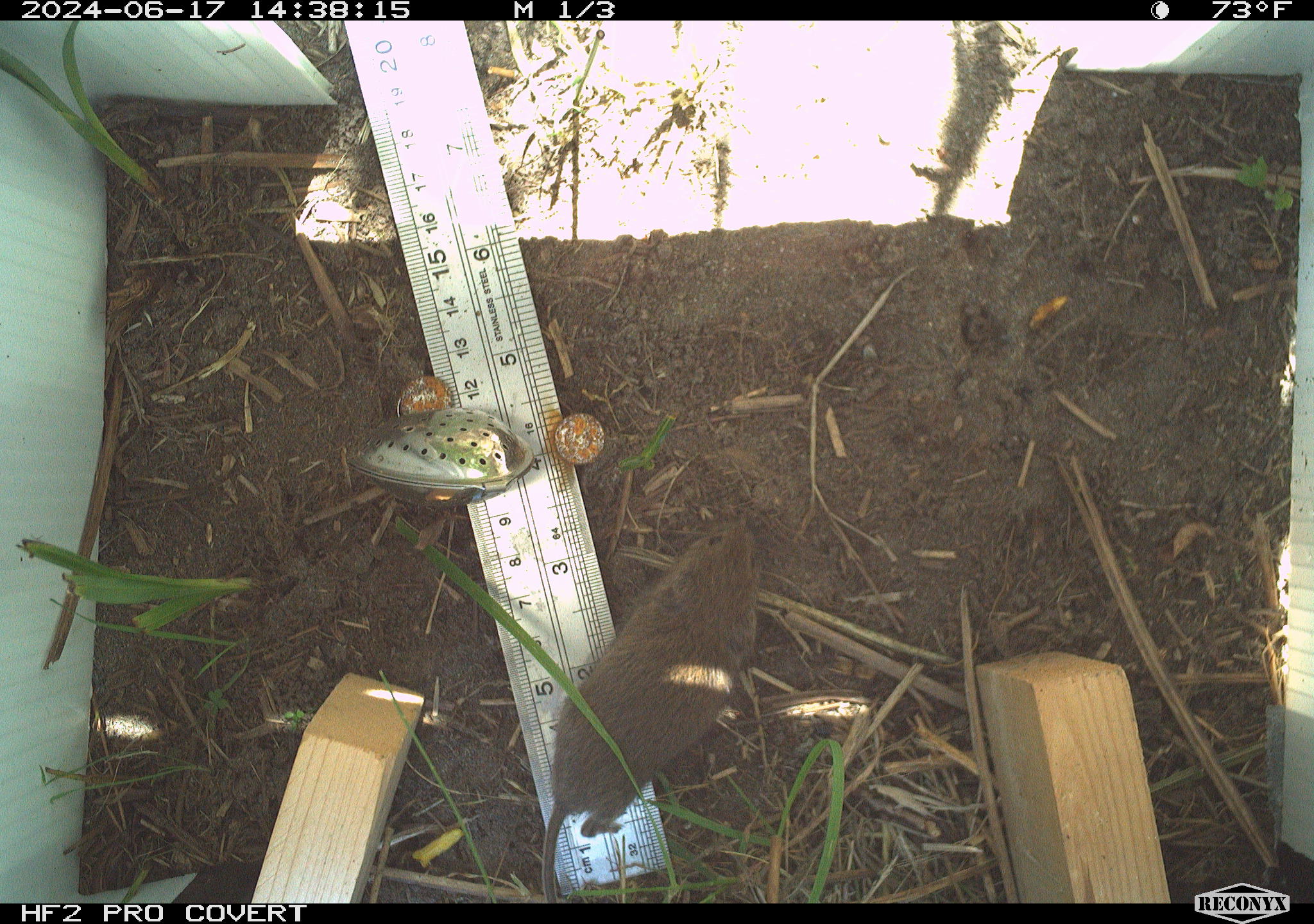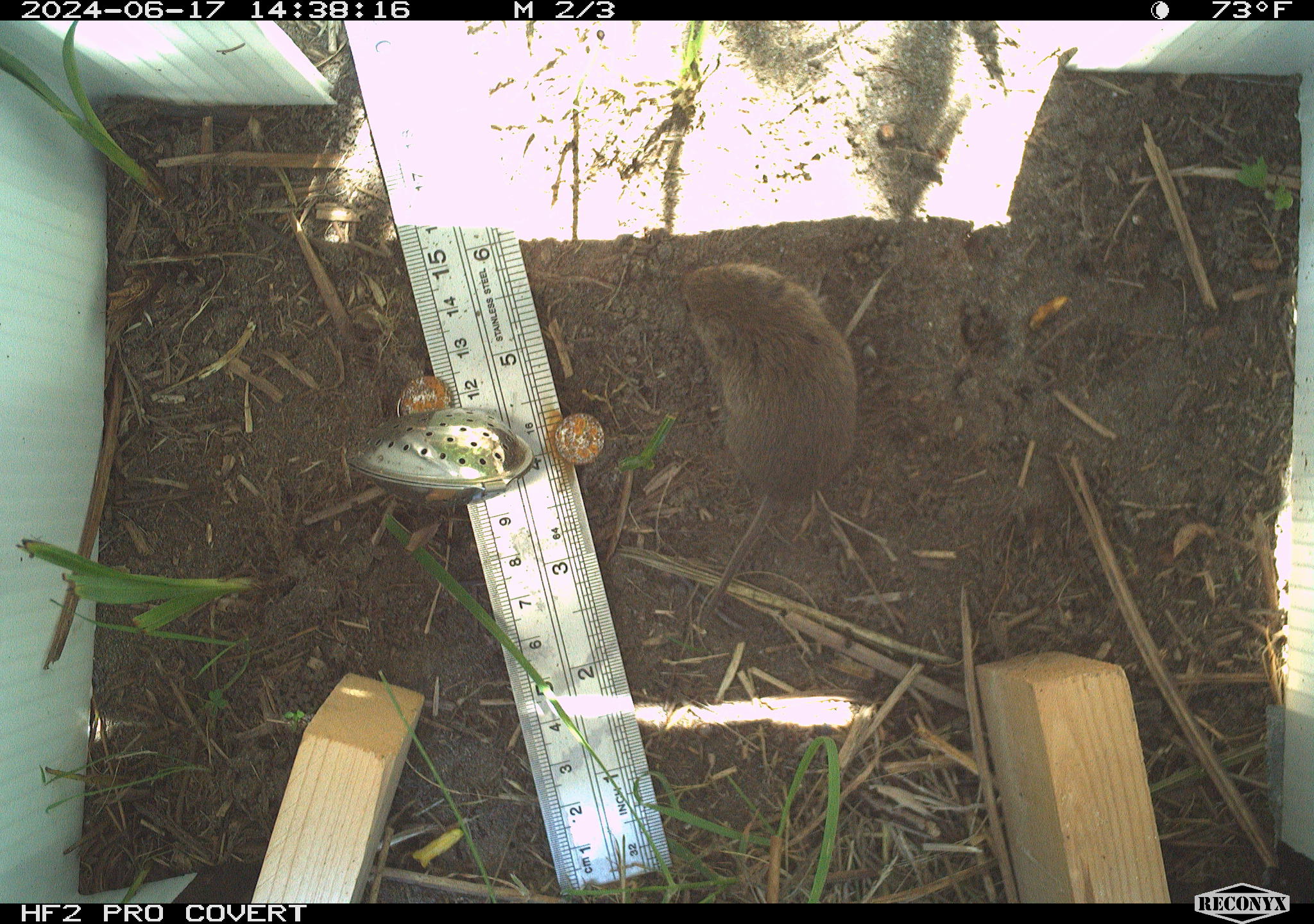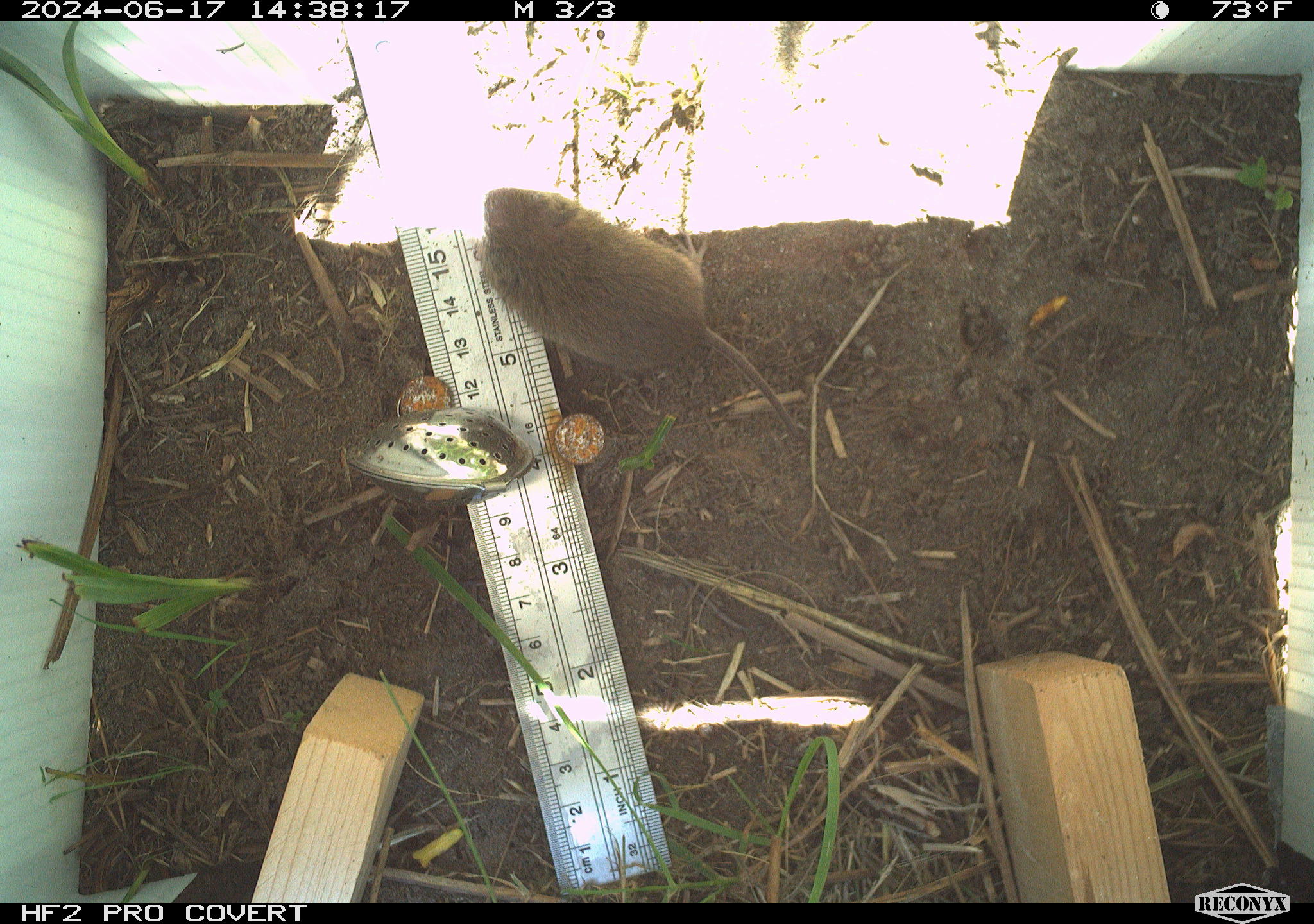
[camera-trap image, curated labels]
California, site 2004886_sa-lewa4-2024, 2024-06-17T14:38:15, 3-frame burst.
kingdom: Animalia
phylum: Chordata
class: Mammalia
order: Rodentia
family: Cricetidae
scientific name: Arvicolinae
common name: voles, lemmings, and muskrats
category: arvicolinae subfamily